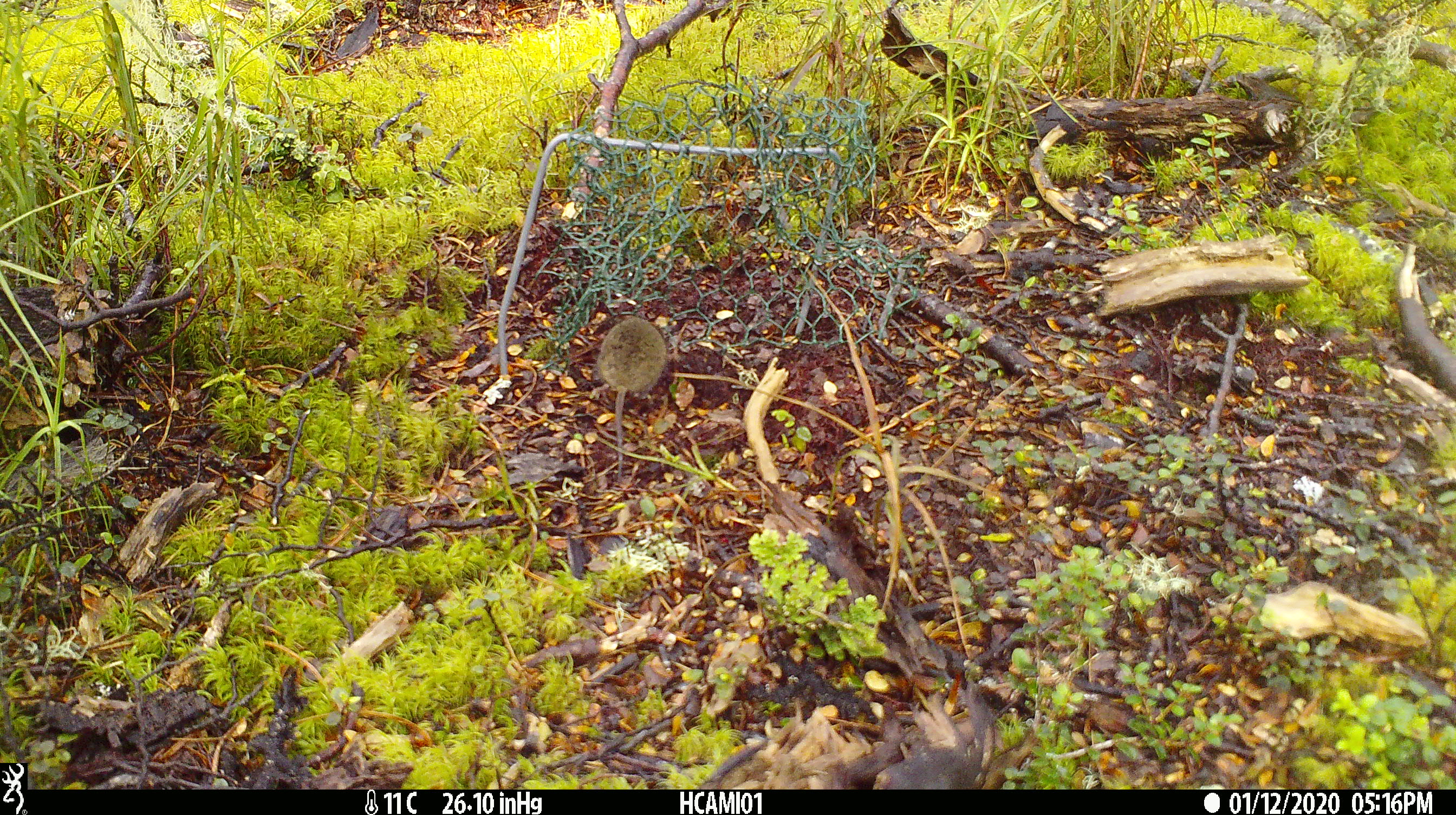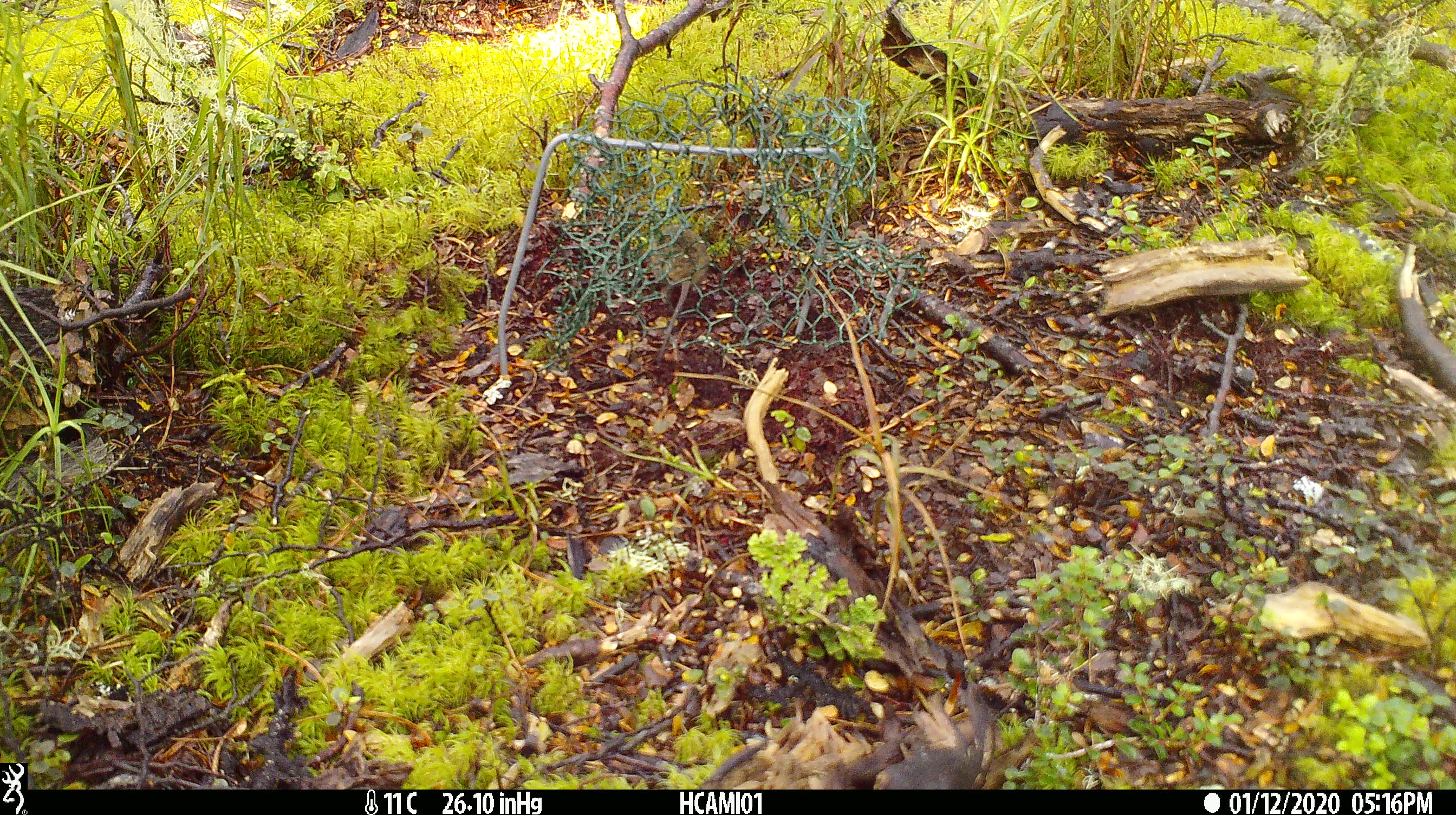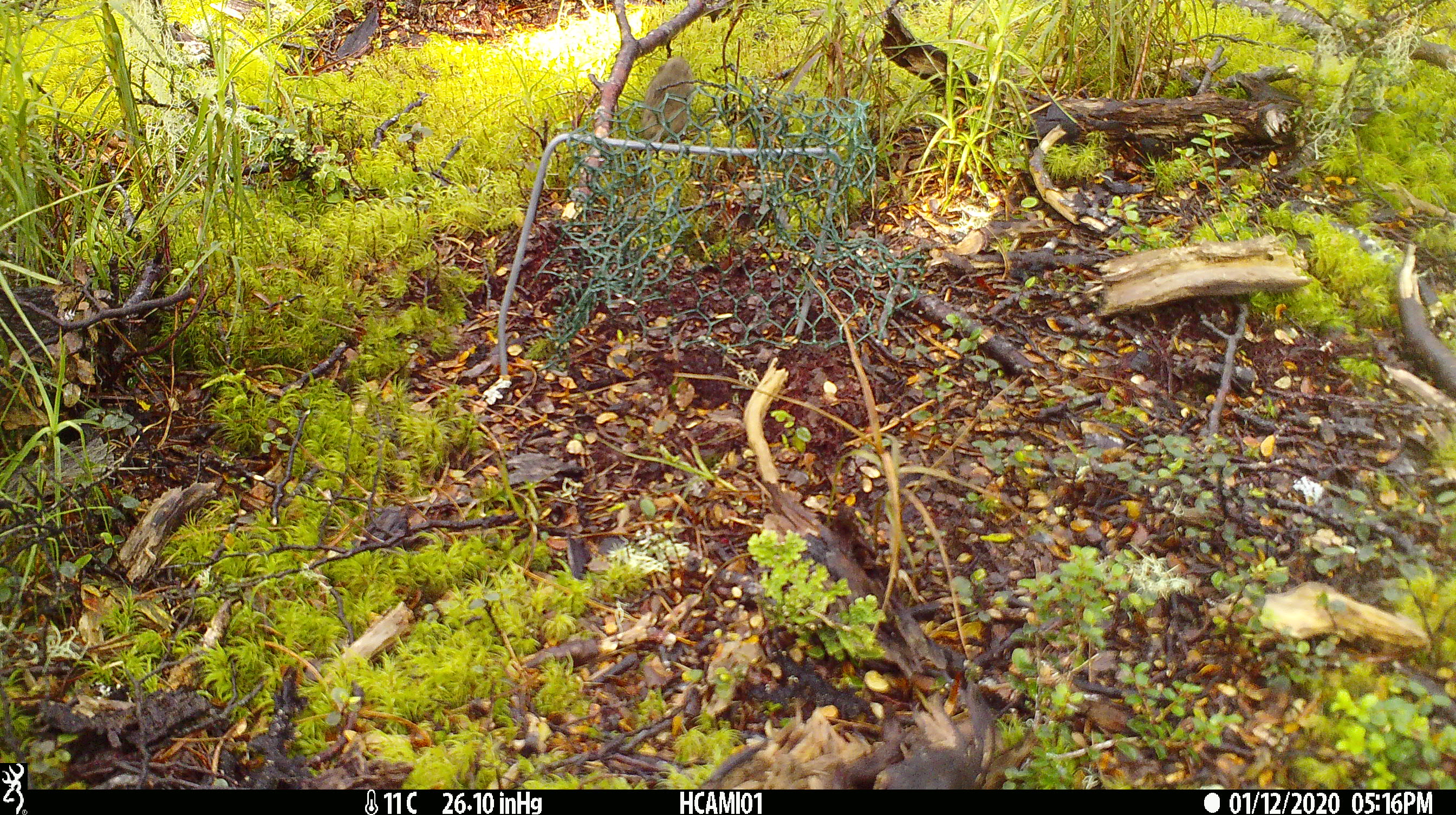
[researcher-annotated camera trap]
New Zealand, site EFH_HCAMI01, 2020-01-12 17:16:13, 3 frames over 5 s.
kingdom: Animalia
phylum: Chordata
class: Mammalia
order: Rodentia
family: Muridae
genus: Mus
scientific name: Mus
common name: mouse